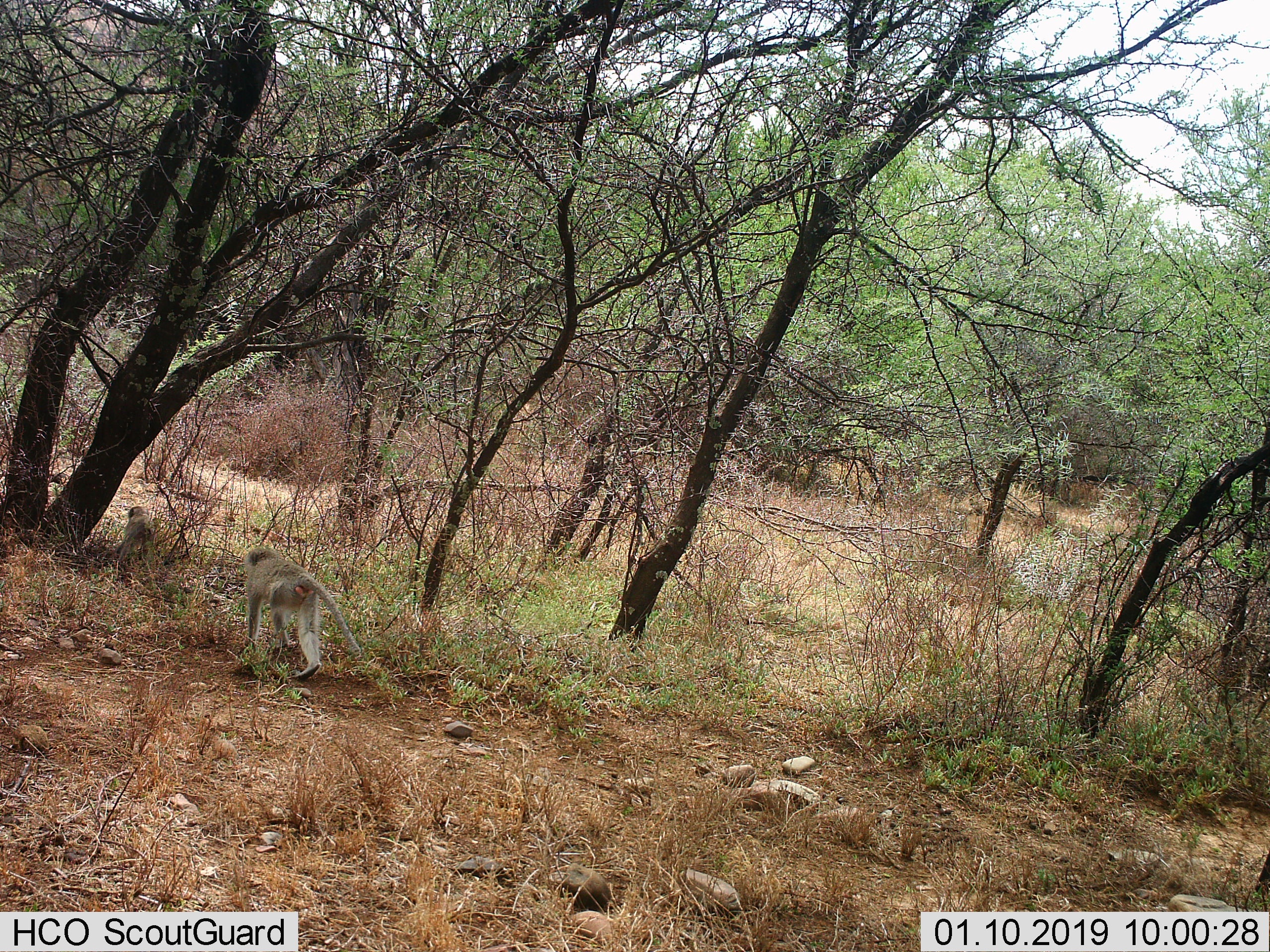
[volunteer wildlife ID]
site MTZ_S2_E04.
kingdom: Animalia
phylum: Chordata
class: Mammalia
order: Primates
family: Cercopithecidae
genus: Chlorocebus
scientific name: Chlorocebus pygerythrus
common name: vervet monkey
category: monkeyvervet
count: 2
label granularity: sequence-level